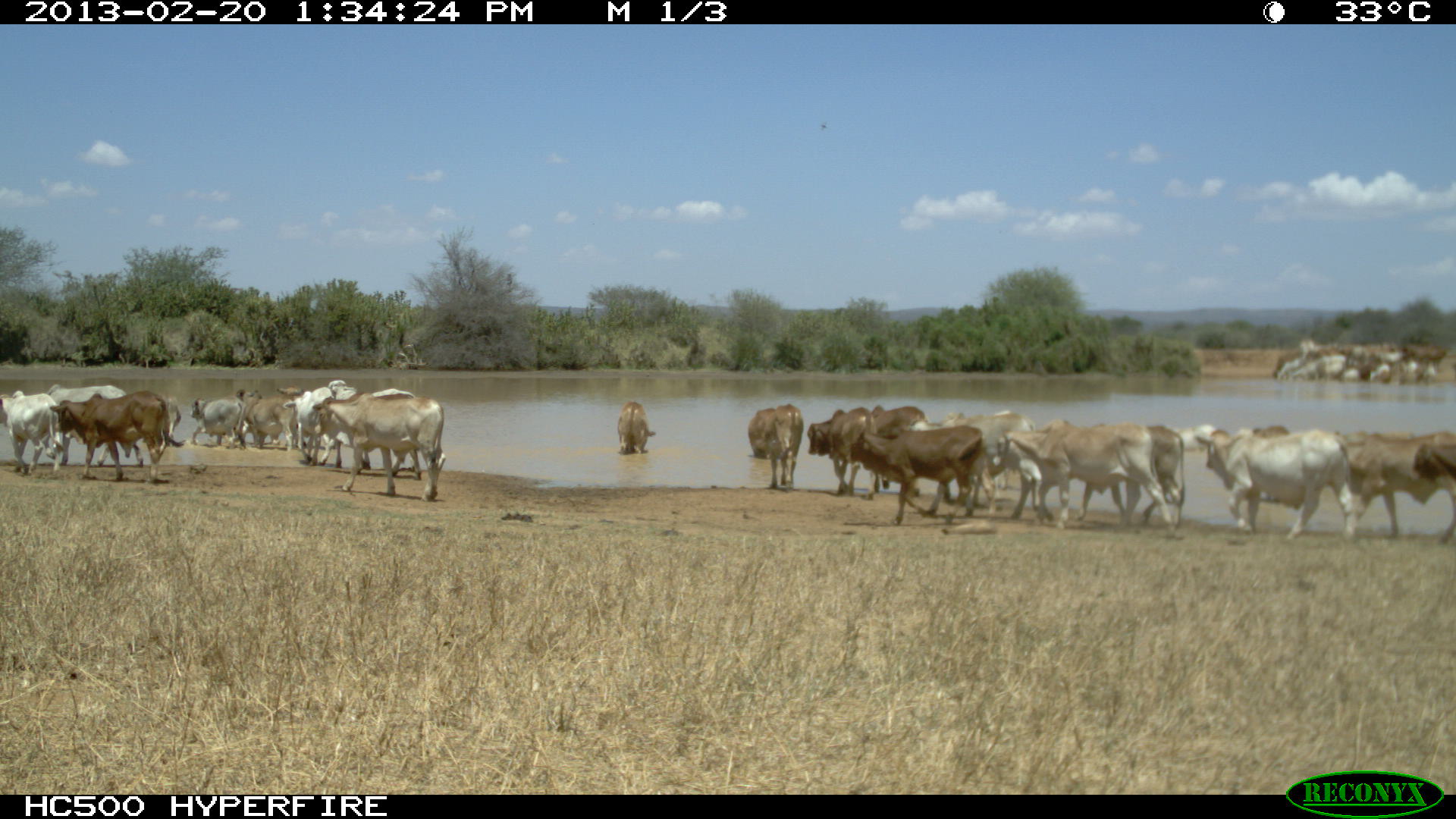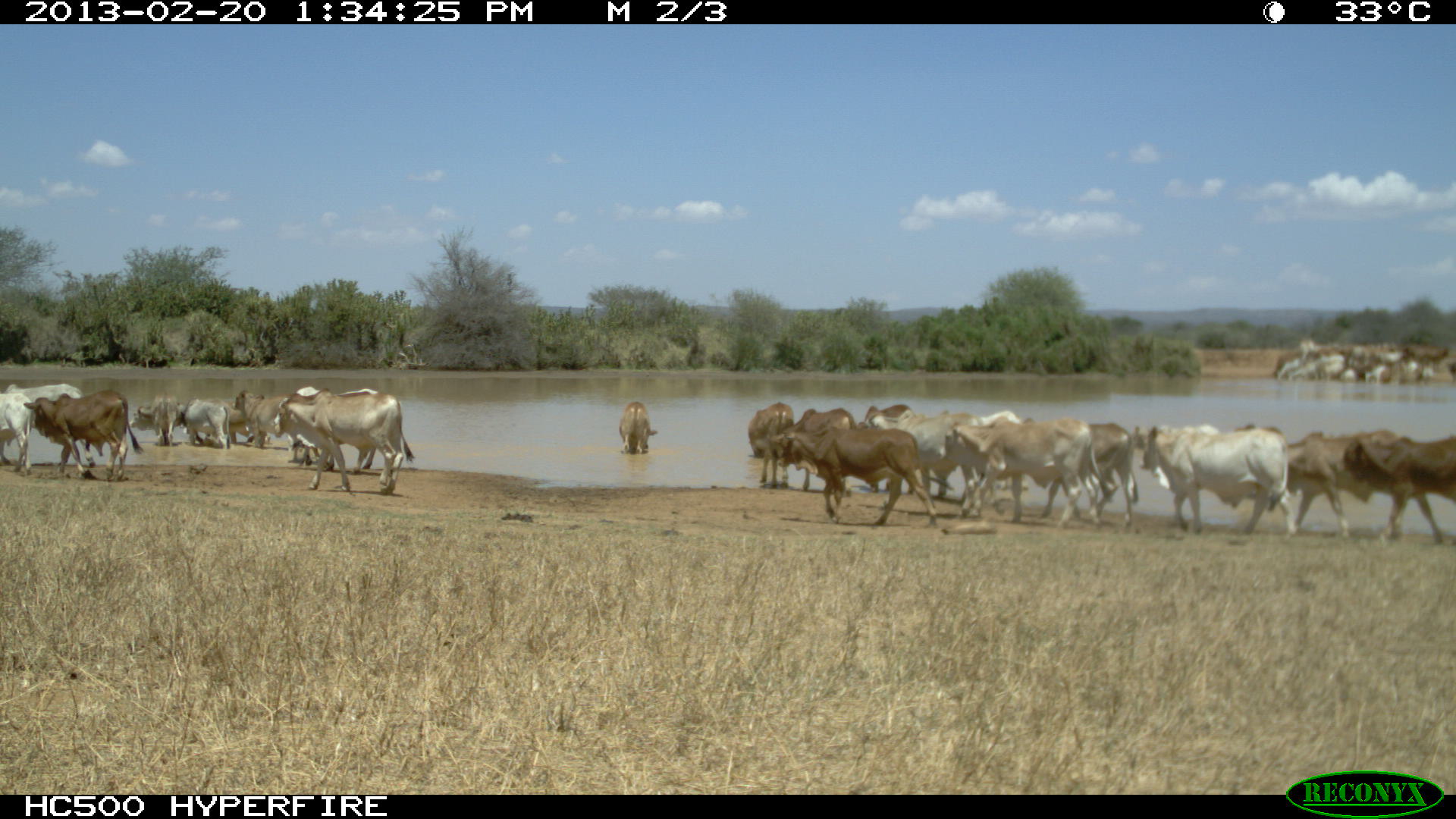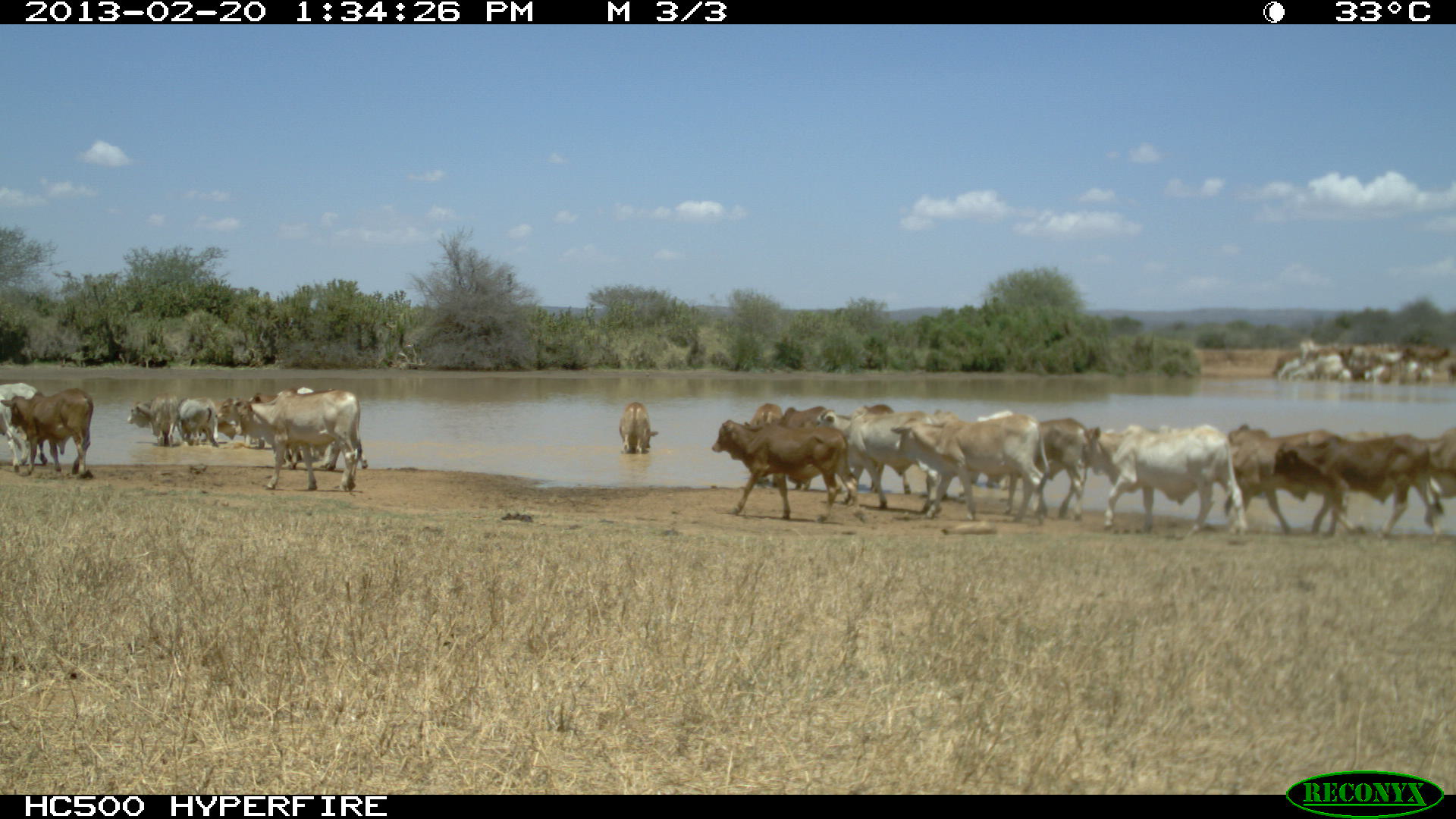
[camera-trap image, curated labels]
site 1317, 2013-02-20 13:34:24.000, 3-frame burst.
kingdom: Animalia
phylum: Chordata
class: Mammalia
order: Artiodactyla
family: Bovidae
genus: Bos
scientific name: Bos taurus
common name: domestic cattle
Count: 11.